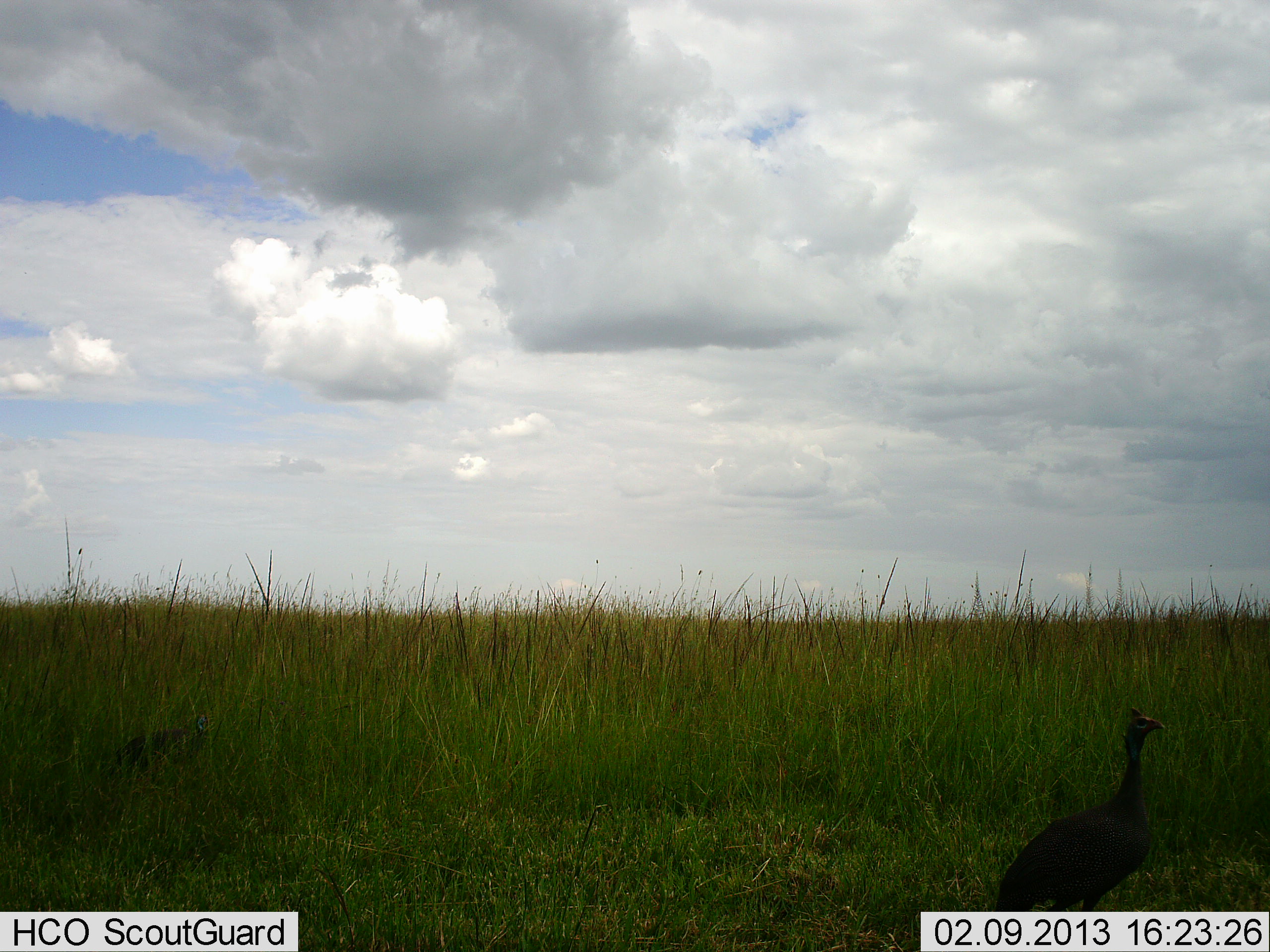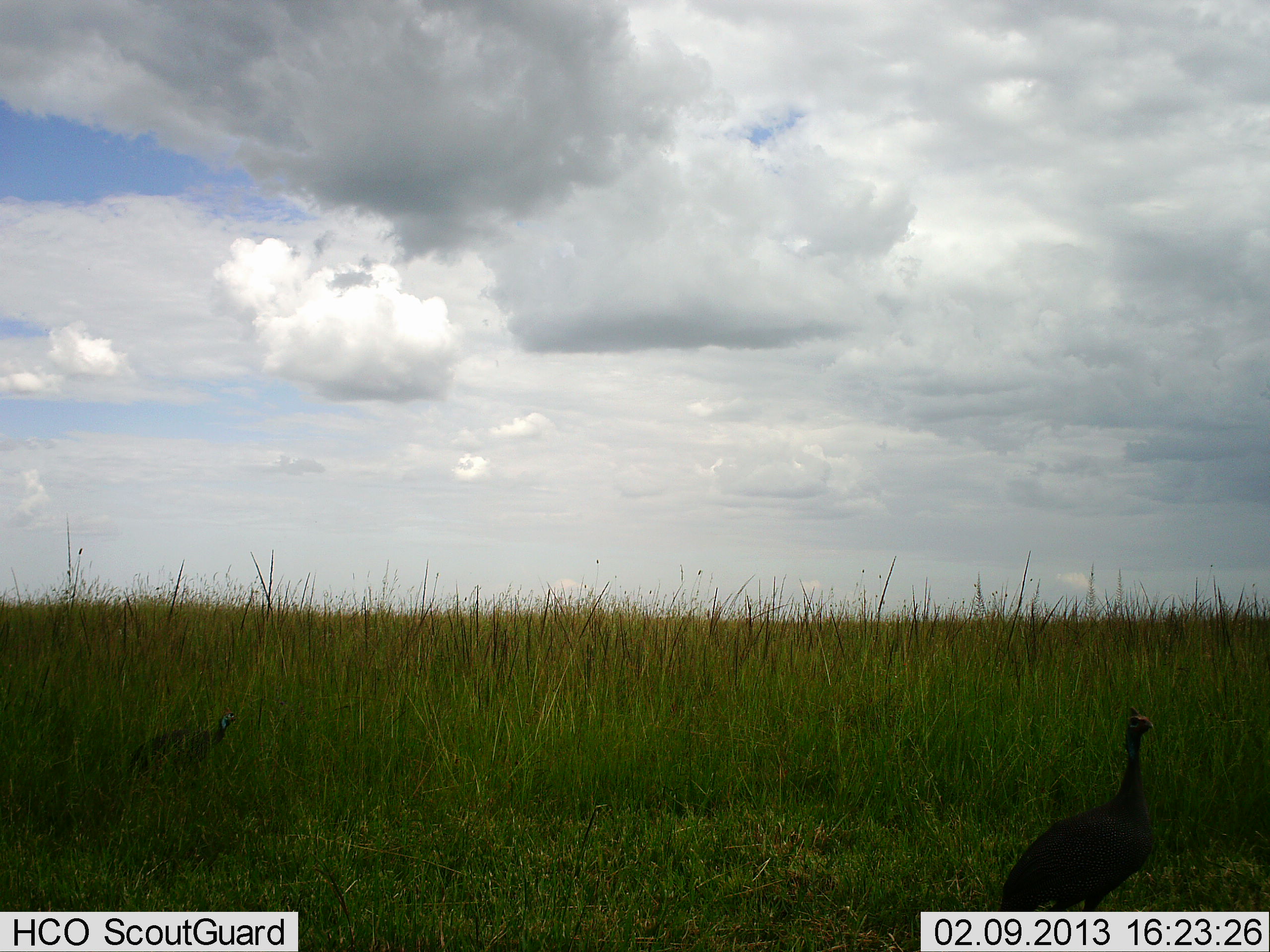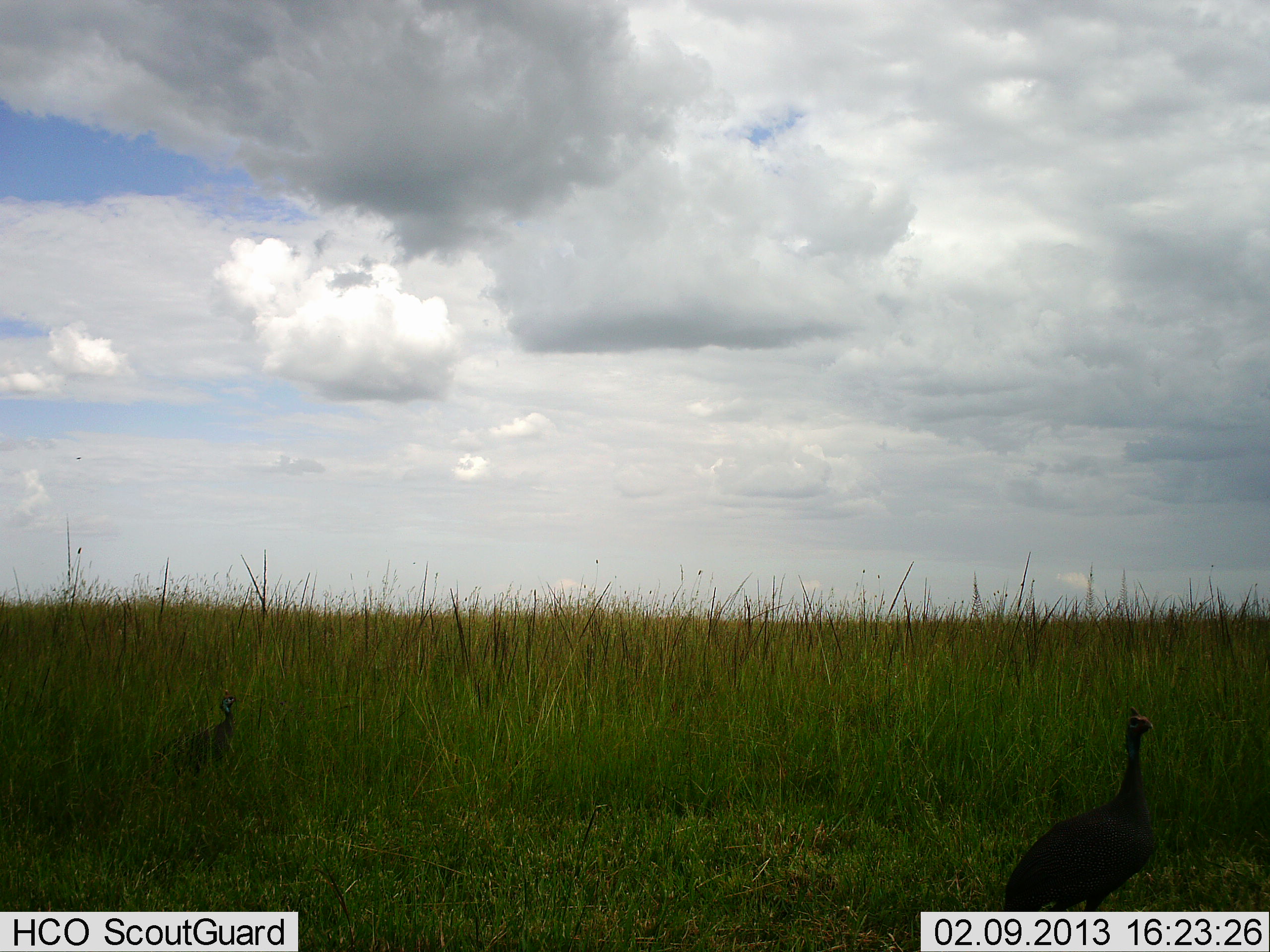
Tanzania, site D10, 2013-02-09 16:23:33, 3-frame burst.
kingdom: Animalia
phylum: Chordata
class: Aves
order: Galliformes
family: Numididae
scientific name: Numididae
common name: guinea fowl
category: guineafowl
Guineafowl (guinea fowl) (Numididae), count 2. Behavior (volunteer vote fractions): standing 75%, resting 0%, moving 38%, interacting 6%. Young present (vote fraction): 0%. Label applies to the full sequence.